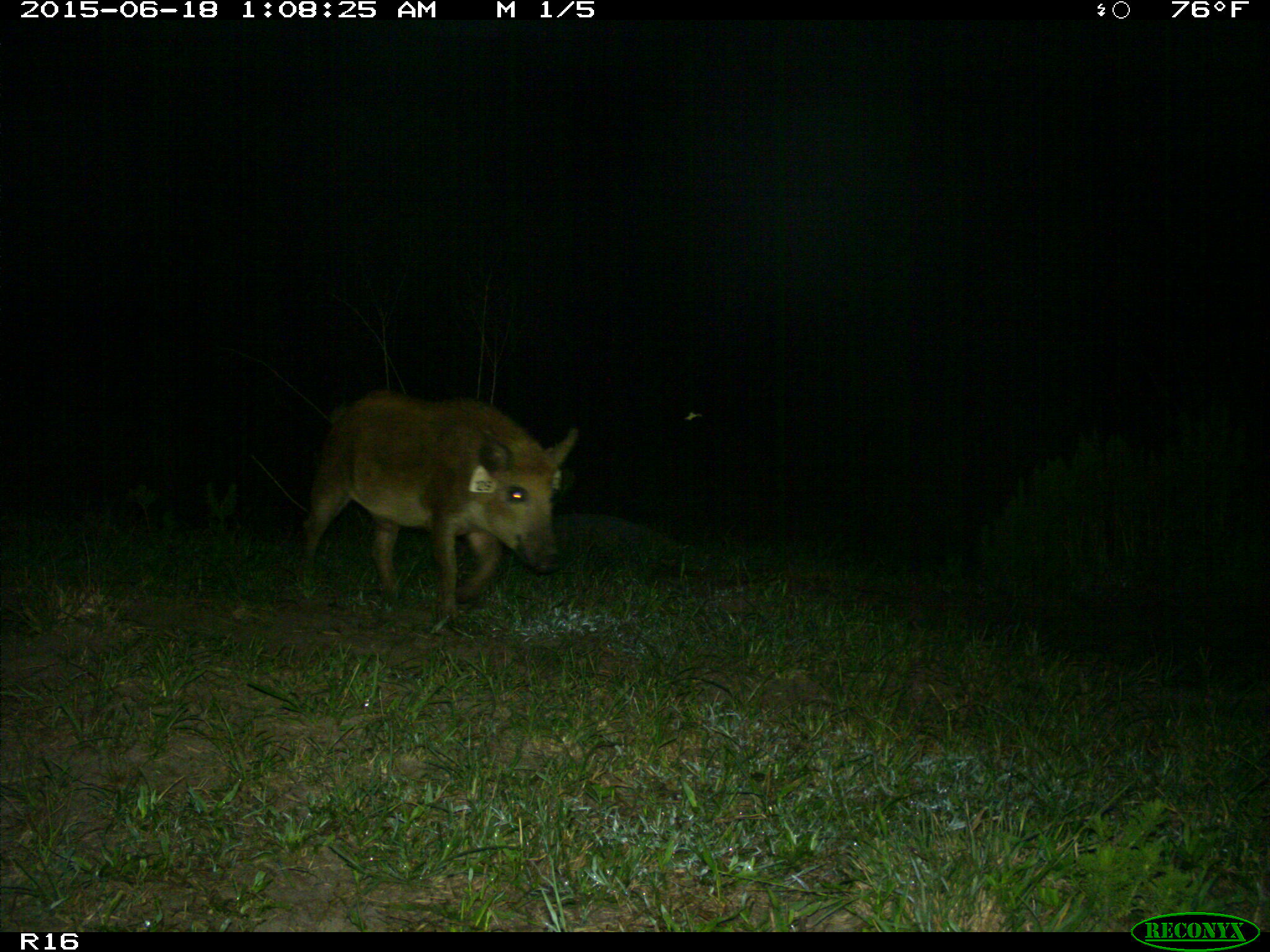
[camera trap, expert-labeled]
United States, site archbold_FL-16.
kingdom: Animalia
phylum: Chordata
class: Mammalia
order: Artiodactyla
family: Suidae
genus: Sus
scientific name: Sus scrofa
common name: wild boar